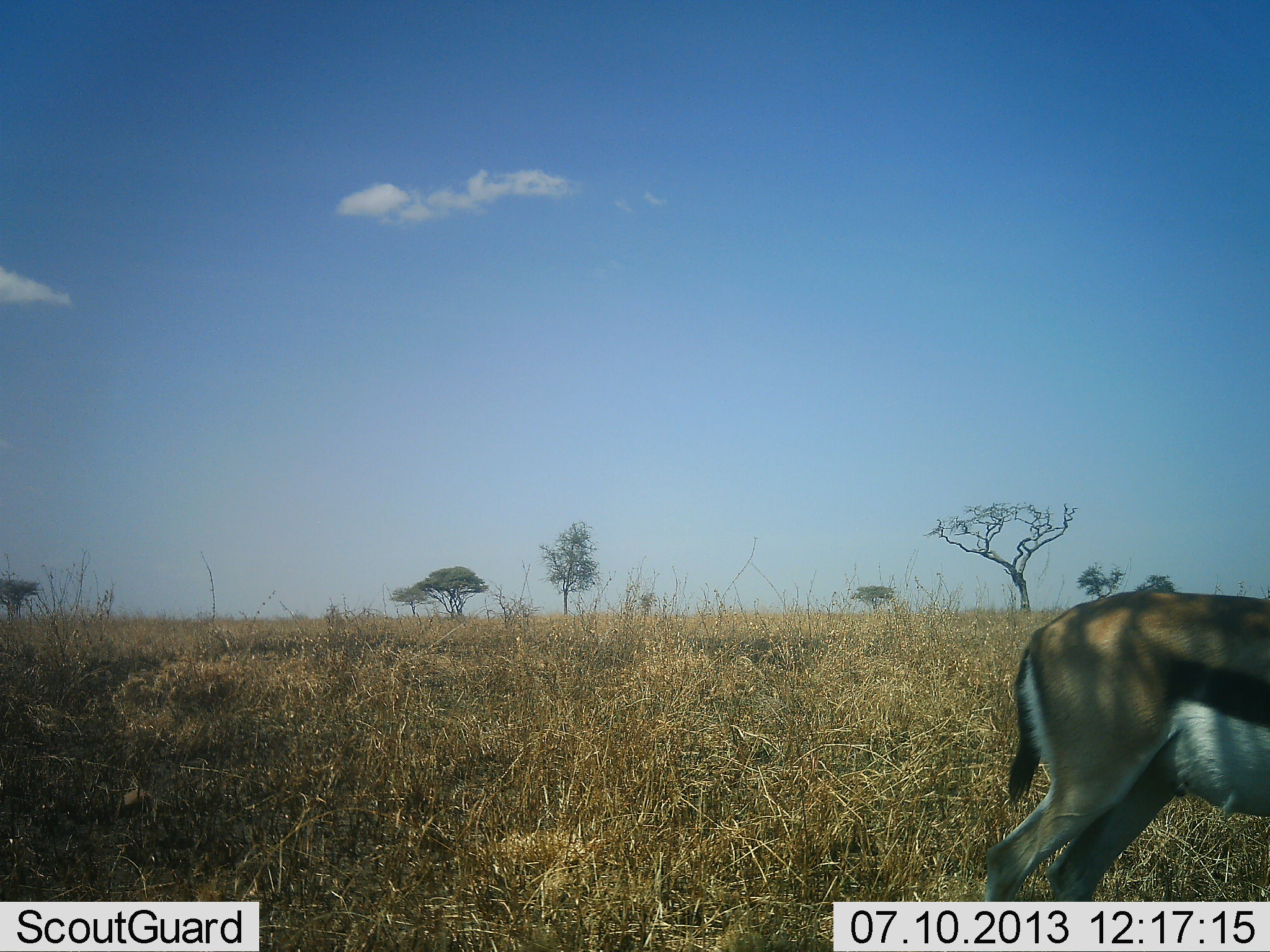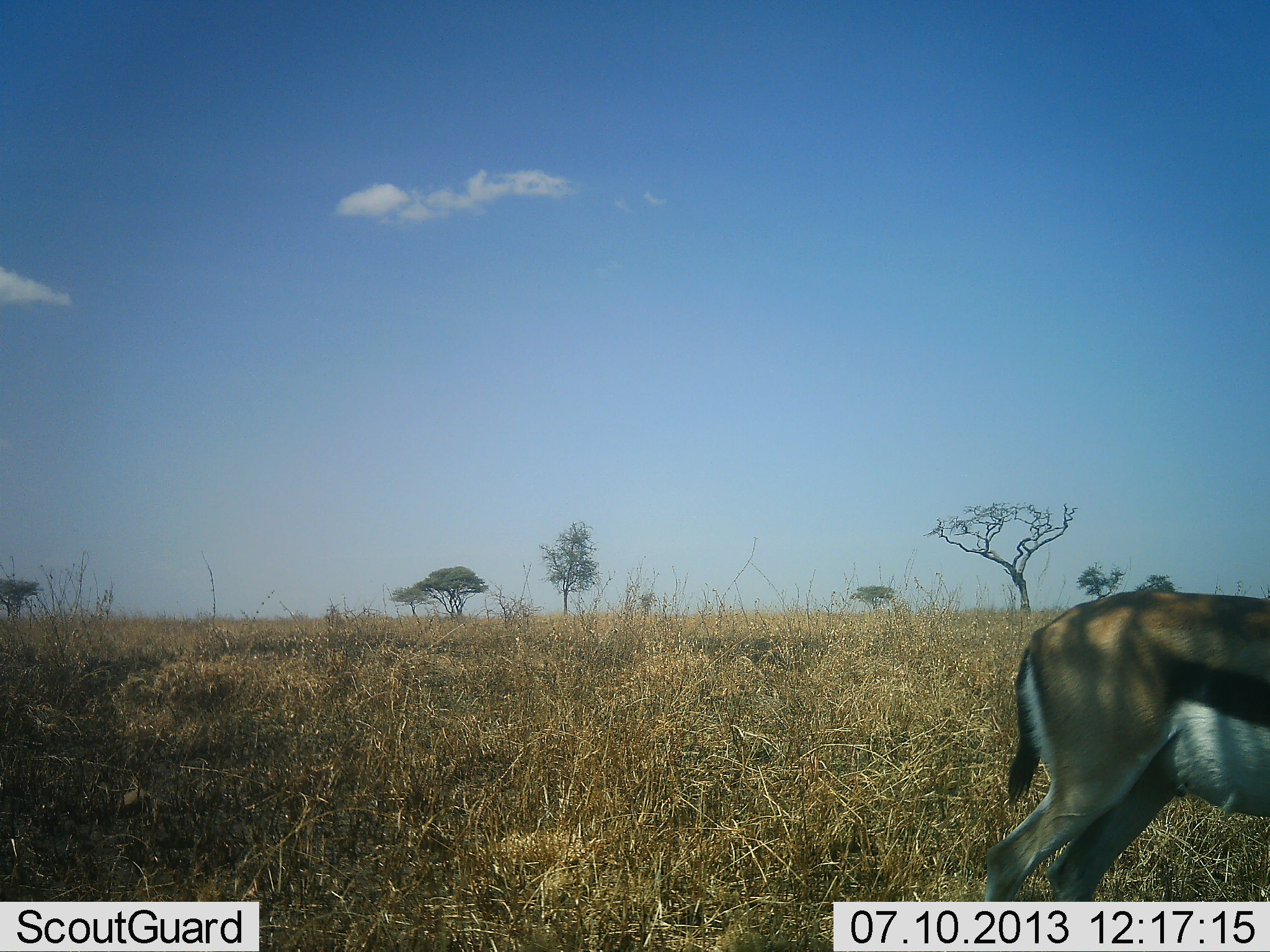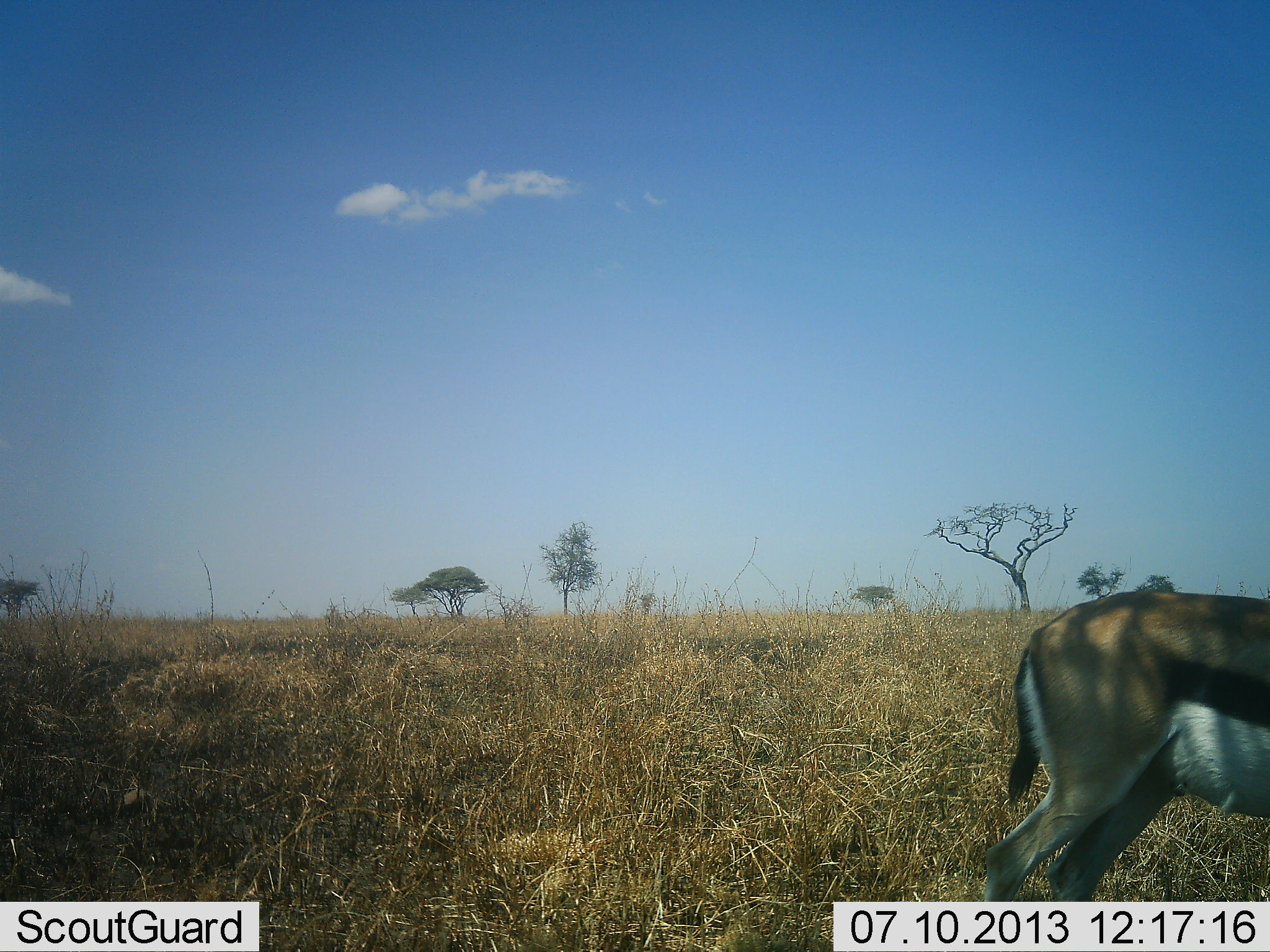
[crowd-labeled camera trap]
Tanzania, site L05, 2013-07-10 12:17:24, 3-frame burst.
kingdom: Animalia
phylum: Chordata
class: Mammalia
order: Artiodactyla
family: Bovidae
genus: Eudorcas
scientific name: Eudorcas thomsonii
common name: thomson's gazelle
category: gazellethomsons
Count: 1.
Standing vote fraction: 95%.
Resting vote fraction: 0%.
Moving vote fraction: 5%.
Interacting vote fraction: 0%.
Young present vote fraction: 0%.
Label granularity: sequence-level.